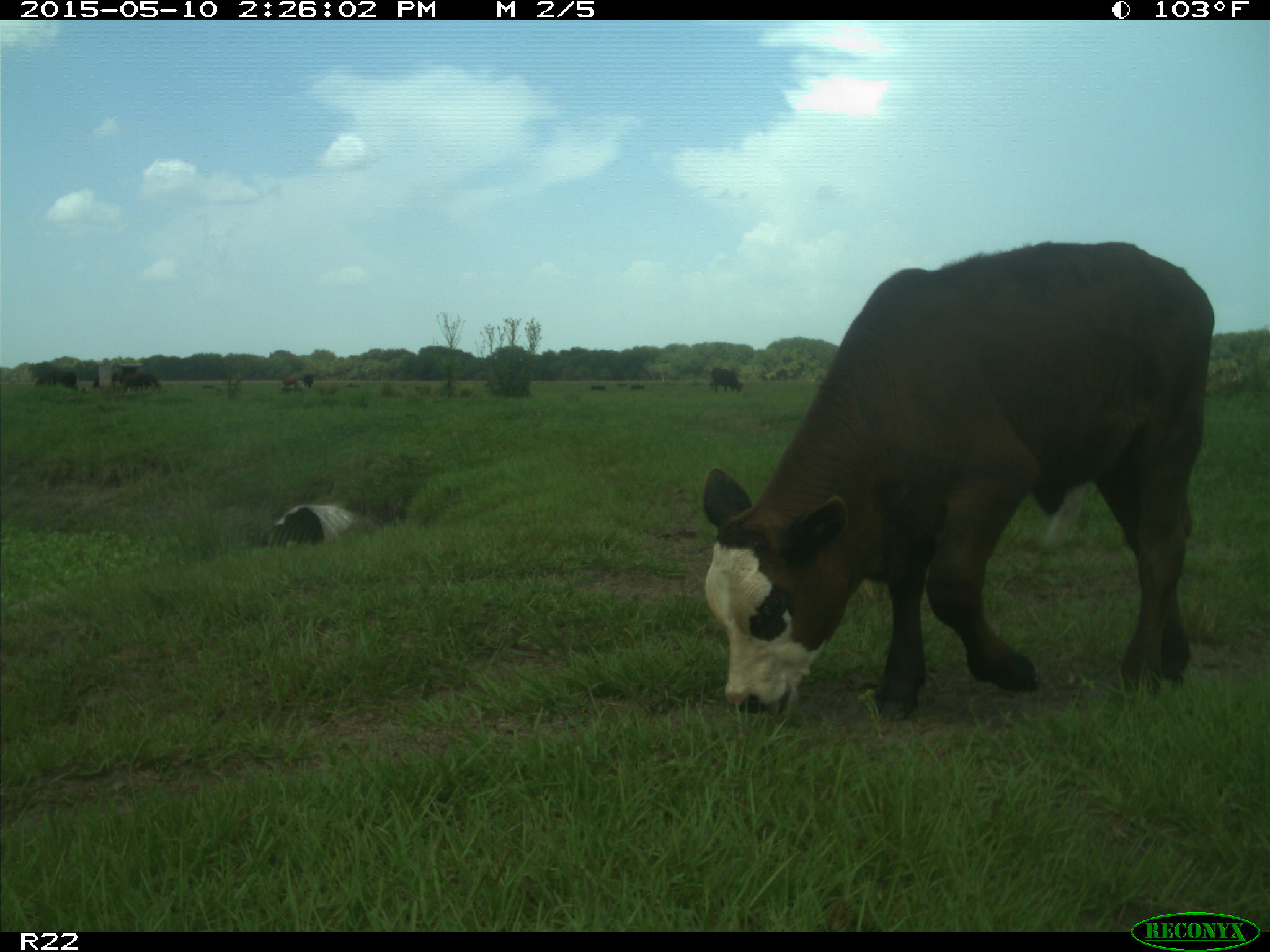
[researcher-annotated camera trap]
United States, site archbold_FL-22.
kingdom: Animalia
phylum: Chordata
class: Mammalia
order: Artiodactyla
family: Bovidae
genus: Bos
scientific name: Bos taurus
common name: domestic cow